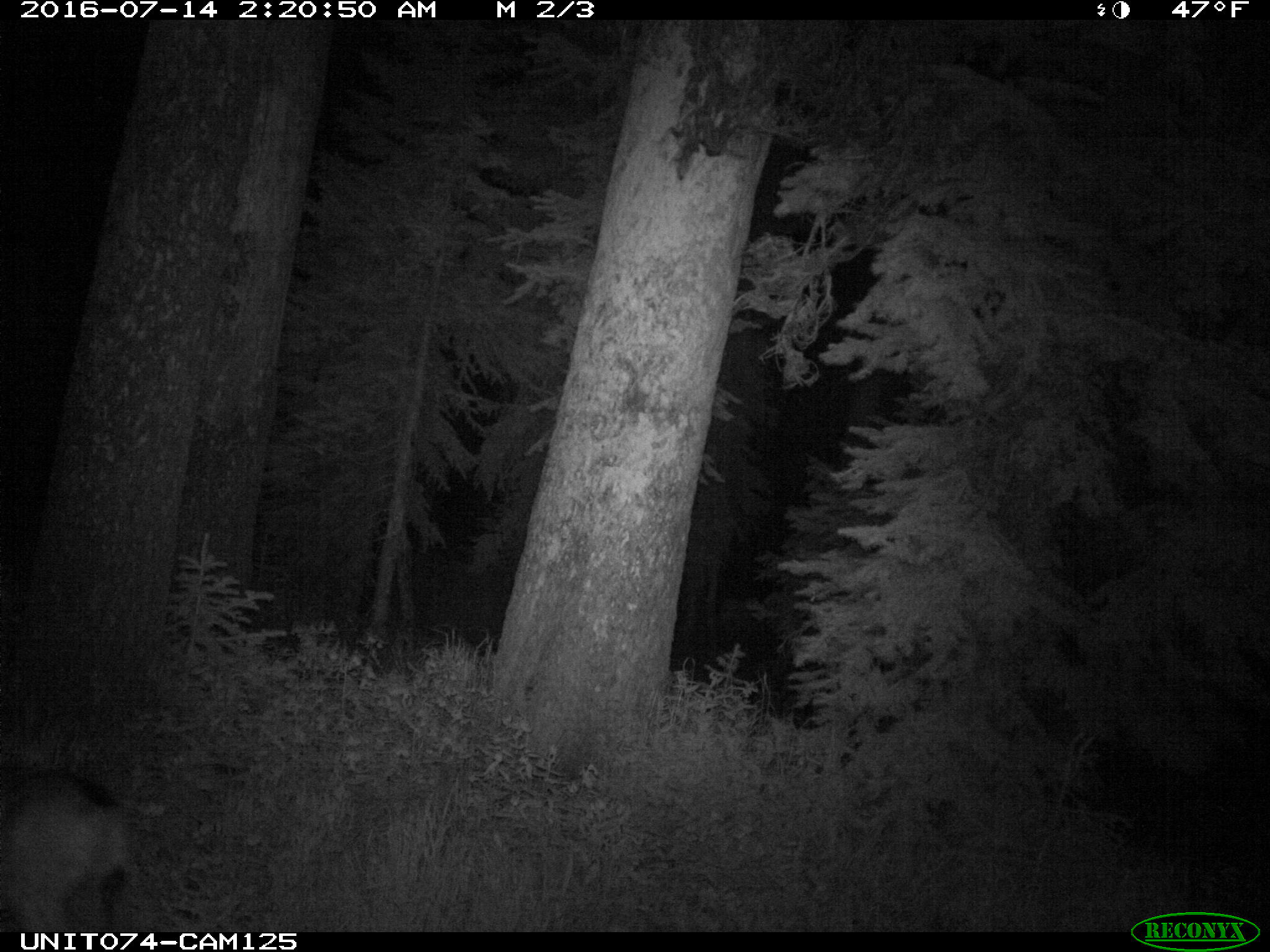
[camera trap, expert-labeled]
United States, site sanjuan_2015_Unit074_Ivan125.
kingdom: Animalia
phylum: Chordata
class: Mammalia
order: Artiodactyla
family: Cervidae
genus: Odocoileus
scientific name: Odocoileus hemionus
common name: mule deer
Odocoileus hemionus (mule deer).